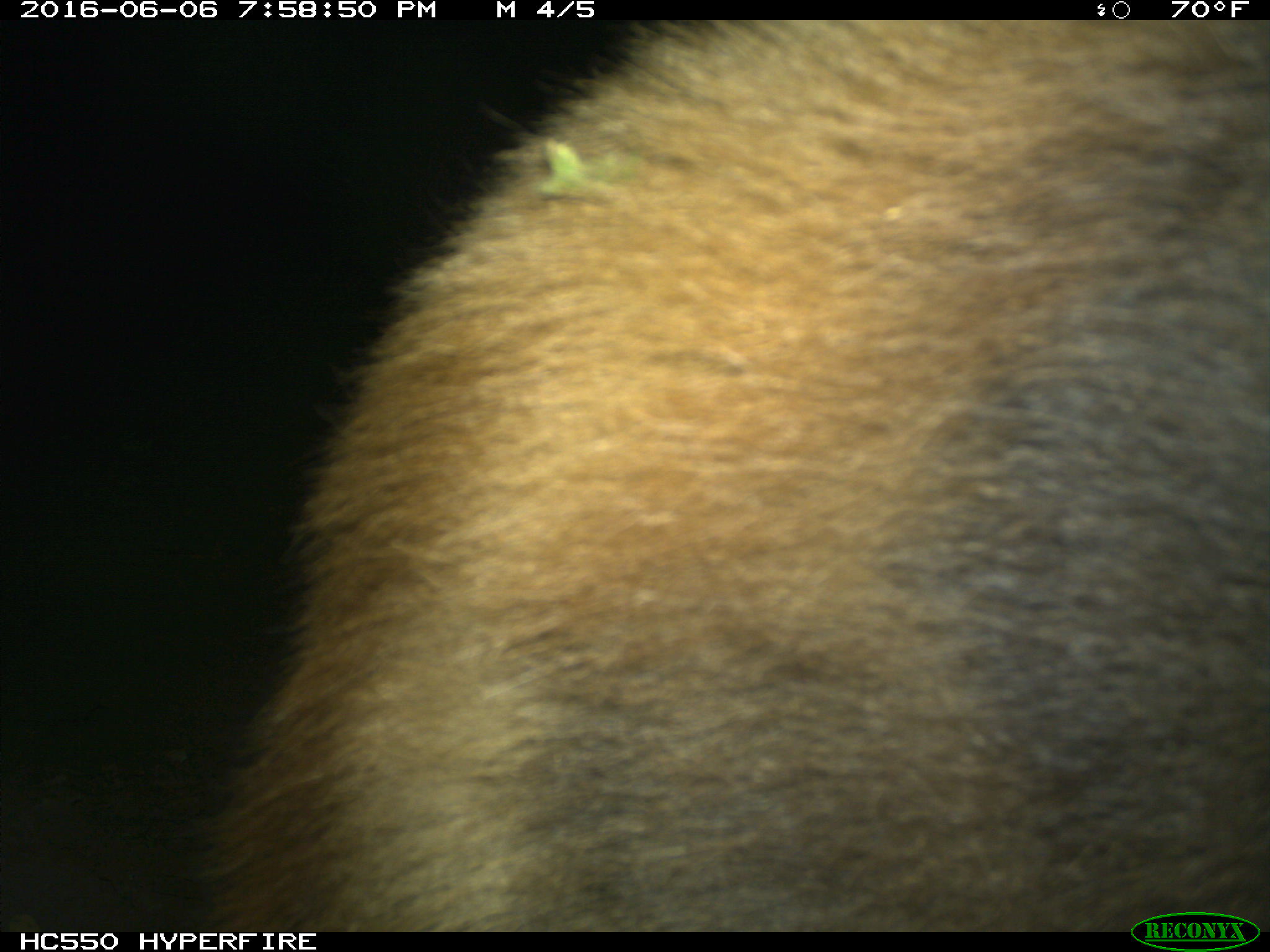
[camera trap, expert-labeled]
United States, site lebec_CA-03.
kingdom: Animalia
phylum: Chordata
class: Mammalia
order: Carnivora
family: Ursidae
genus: Ursus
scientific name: Ursus americanus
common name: american black bear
Ursus americanus (american black bear).